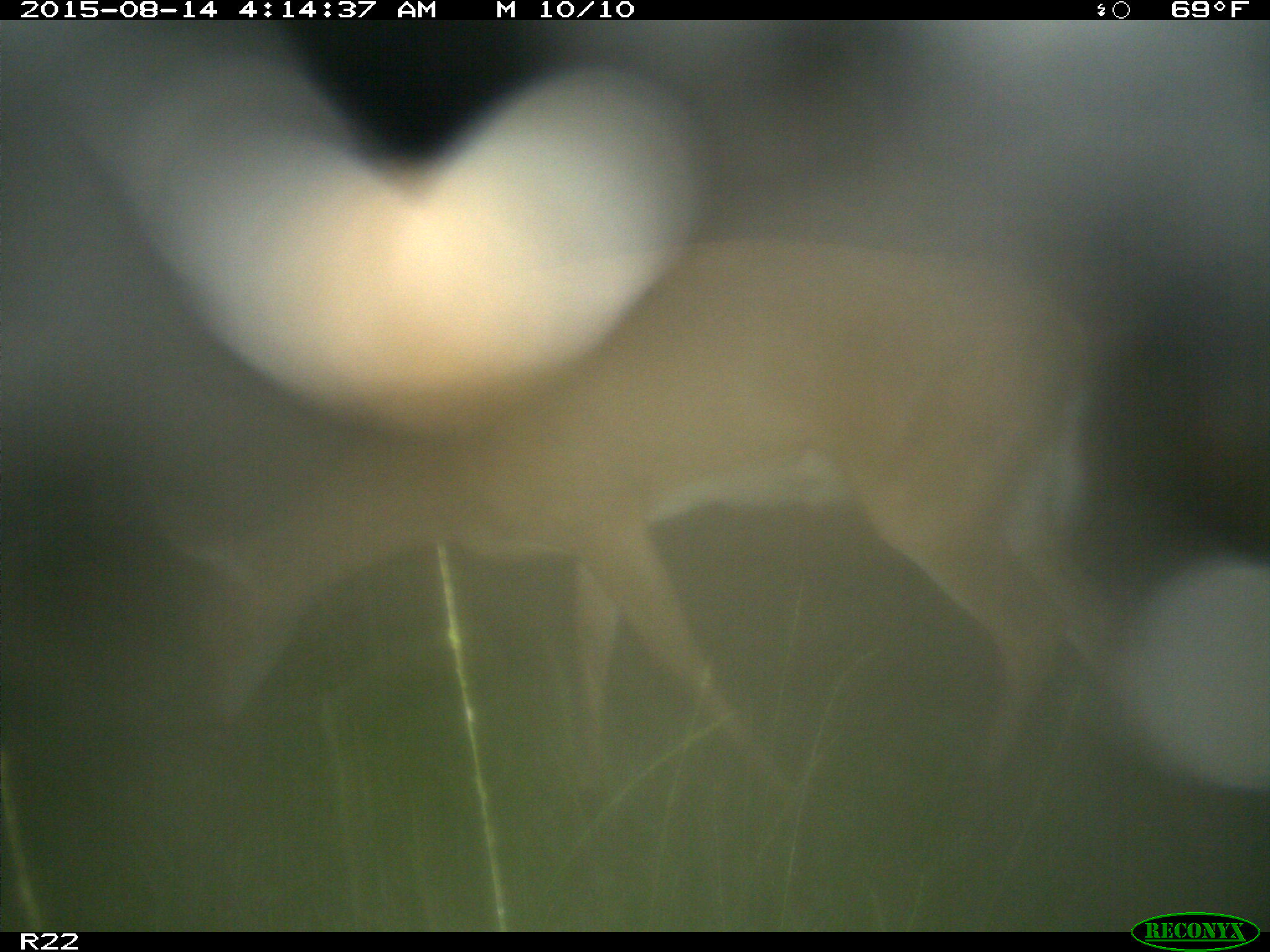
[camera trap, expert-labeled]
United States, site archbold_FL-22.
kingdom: Animalia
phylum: Chordata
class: Mammalia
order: Artiodactyla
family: Cervidae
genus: Odocoileus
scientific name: Odocoileus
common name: deer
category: unidentified deer